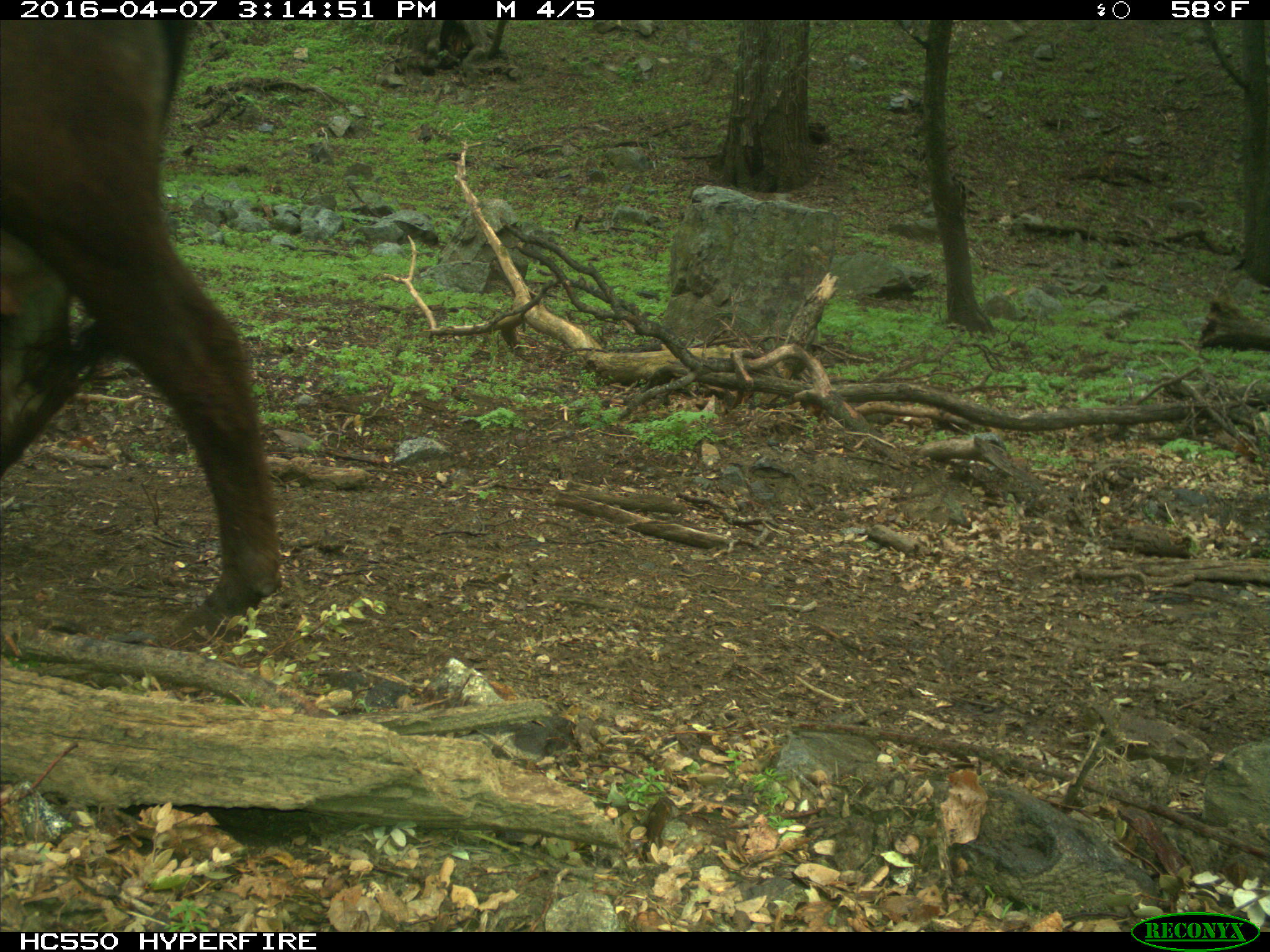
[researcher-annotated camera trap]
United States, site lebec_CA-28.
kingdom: Animalia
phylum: Chordata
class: Mammalia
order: Artiodactyla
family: Bovidae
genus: Bos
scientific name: Bos taurus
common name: domestic cow